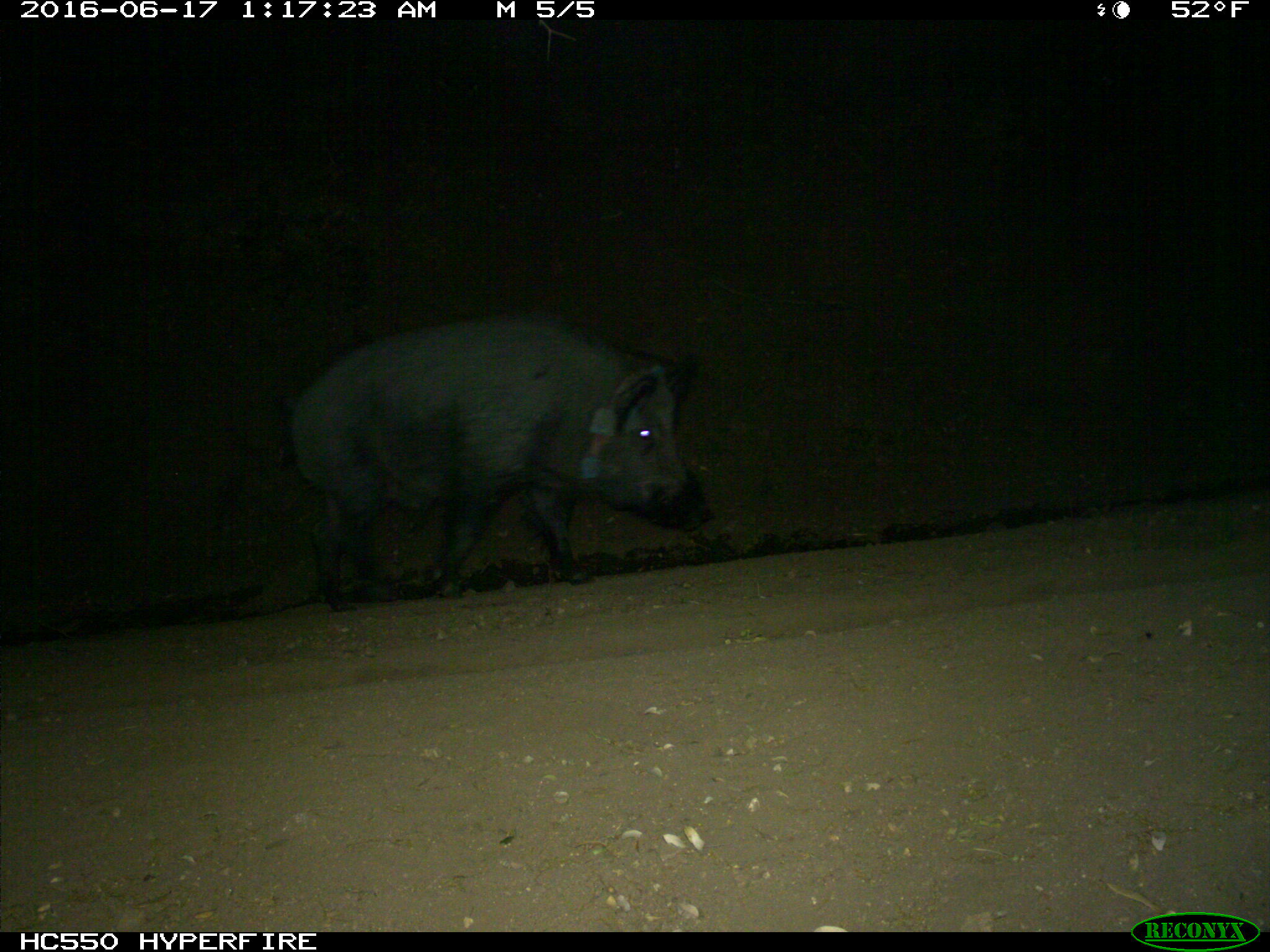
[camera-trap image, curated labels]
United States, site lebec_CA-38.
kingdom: Animalia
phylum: Chordata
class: Mammalia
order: Artiodactyla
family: Suidae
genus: Sus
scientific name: Sus scrofa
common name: wild boar